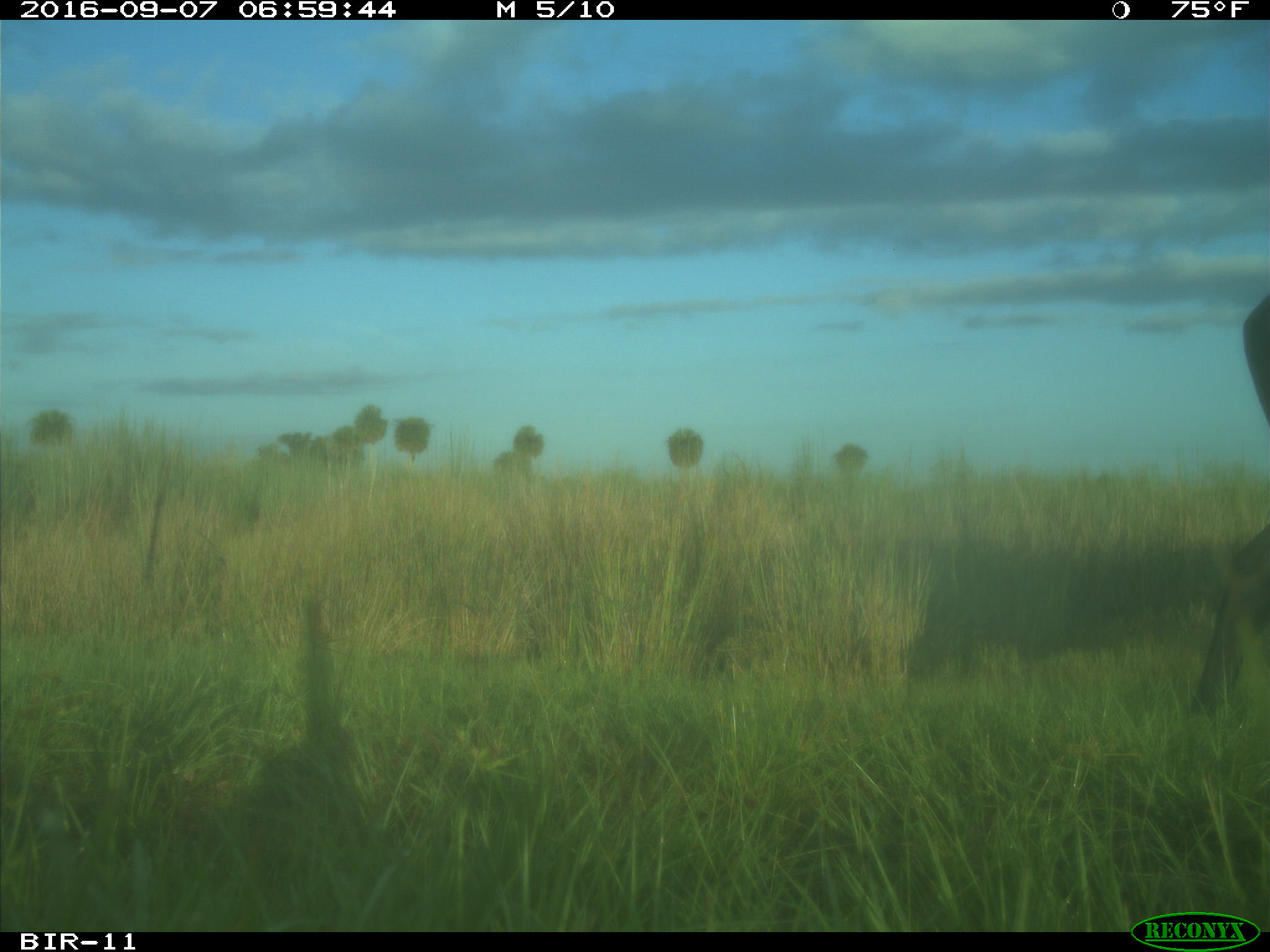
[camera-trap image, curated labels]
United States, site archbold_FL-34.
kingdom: Animalia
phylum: Chordata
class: Mammalia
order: Artiodactyla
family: Bovidae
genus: Bos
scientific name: Bos taurus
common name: domestic cow